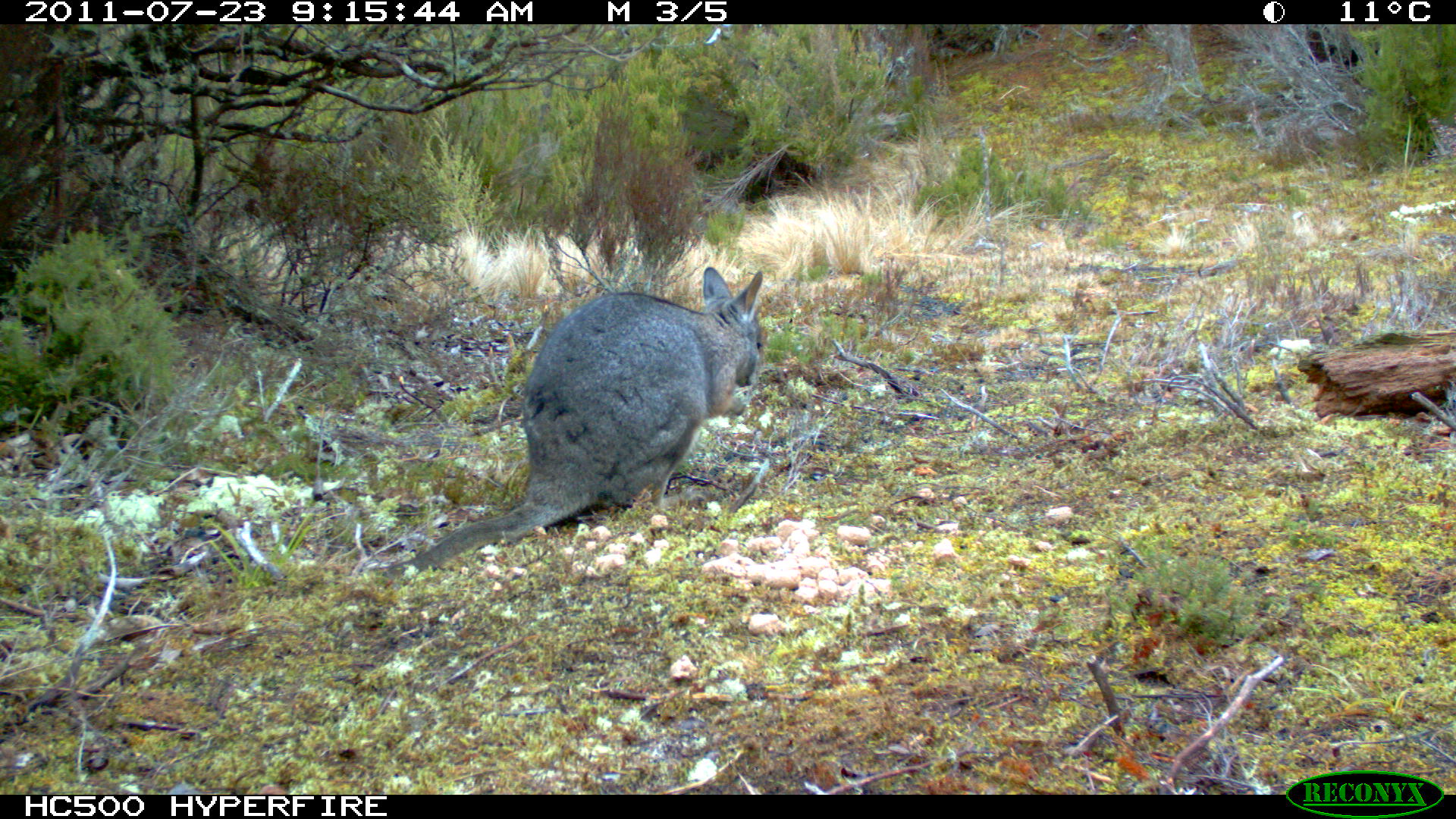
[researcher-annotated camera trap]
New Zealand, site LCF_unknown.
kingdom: Animalia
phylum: Chordata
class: Mammalia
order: Diprotodontia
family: Macropodidae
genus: Notamacropus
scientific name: Notamacropus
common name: wallaby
Wallaby (Notamacropus).